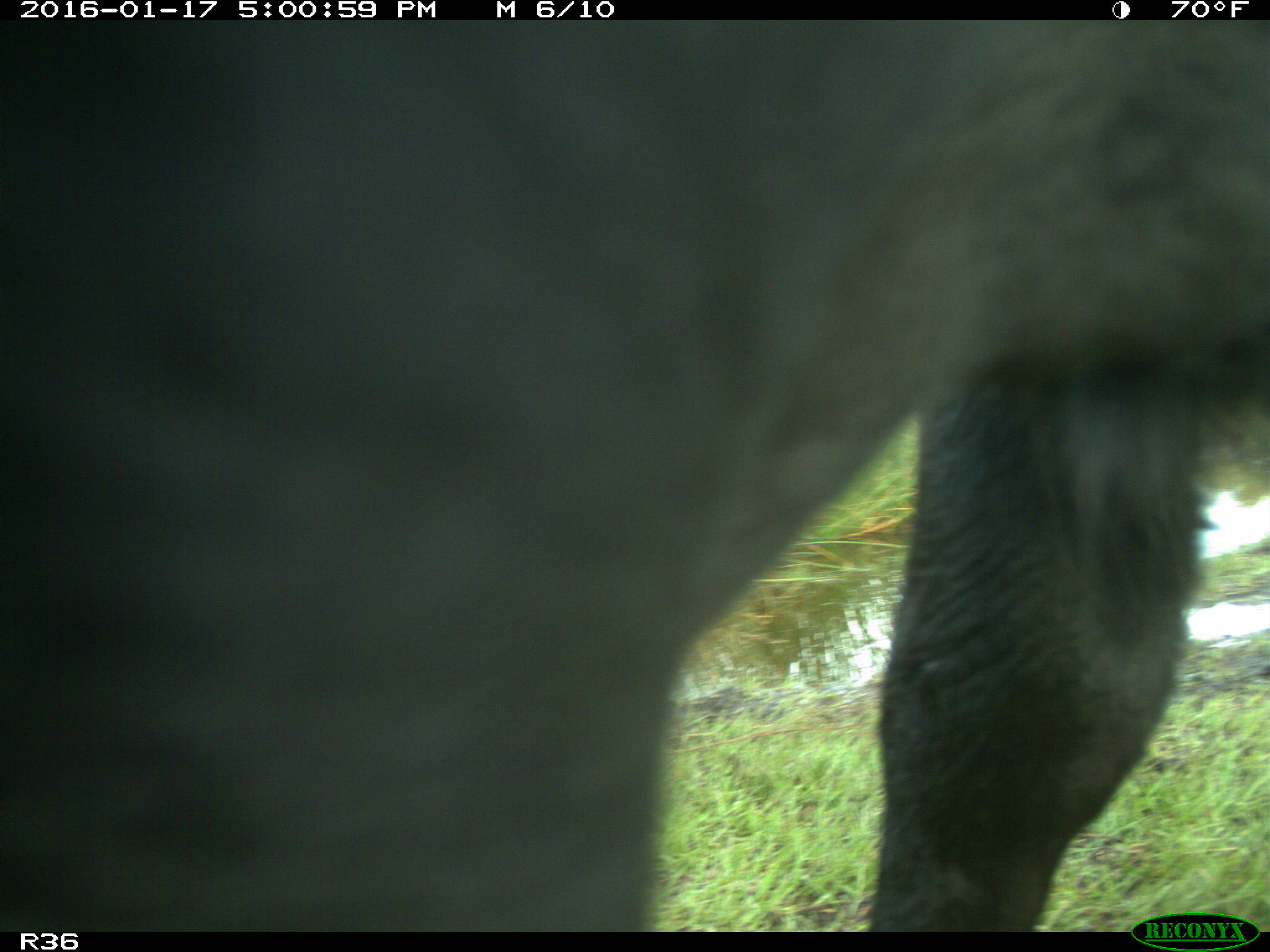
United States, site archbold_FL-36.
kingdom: Animalia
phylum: Chordata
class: Mammalia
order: Artiodactyla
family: Bovidae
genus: Bos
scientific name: Bos taurus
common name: domestic cow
Bos taurus (domestic cow).